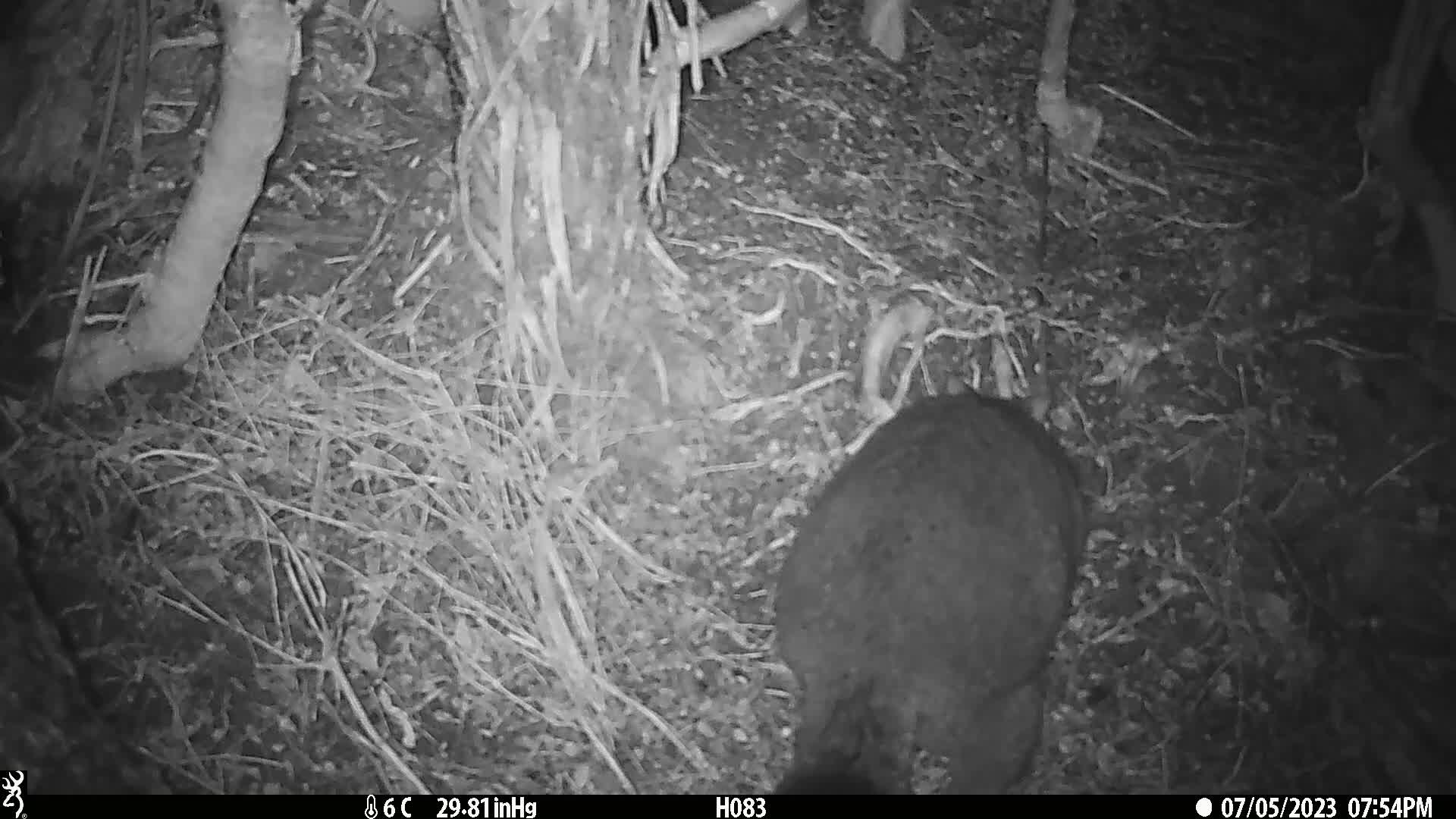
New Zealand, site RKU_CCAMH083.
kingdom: Animalia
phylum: Chordata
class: Mammalia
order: Diprotodontia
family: Phalangeridae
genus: Trichosurus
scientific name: Trichosurus vulpecula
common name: common brushtail possum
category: possum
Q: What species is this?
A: Possum (common brushtail possum) (Trichosurus vulpecula).